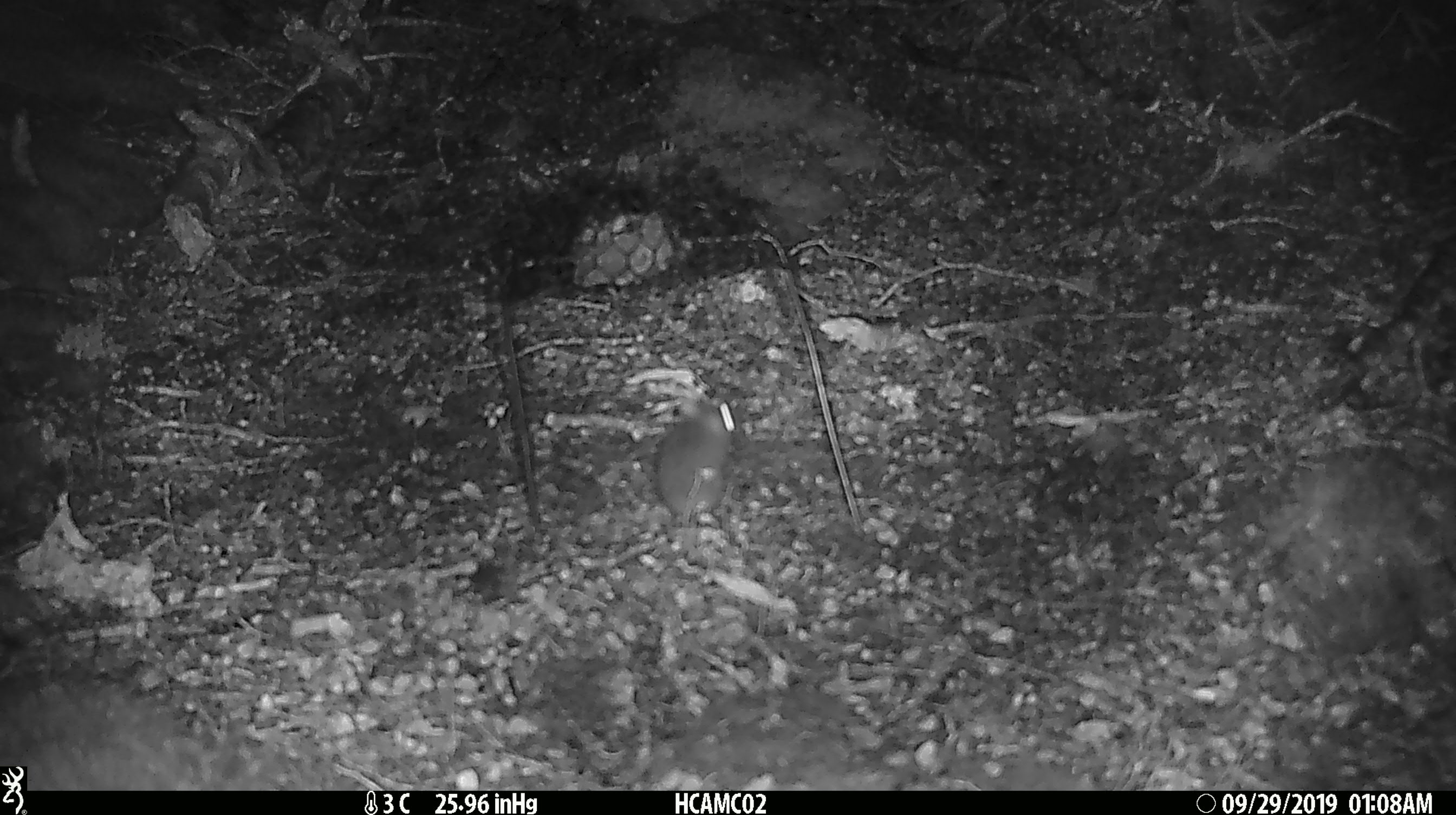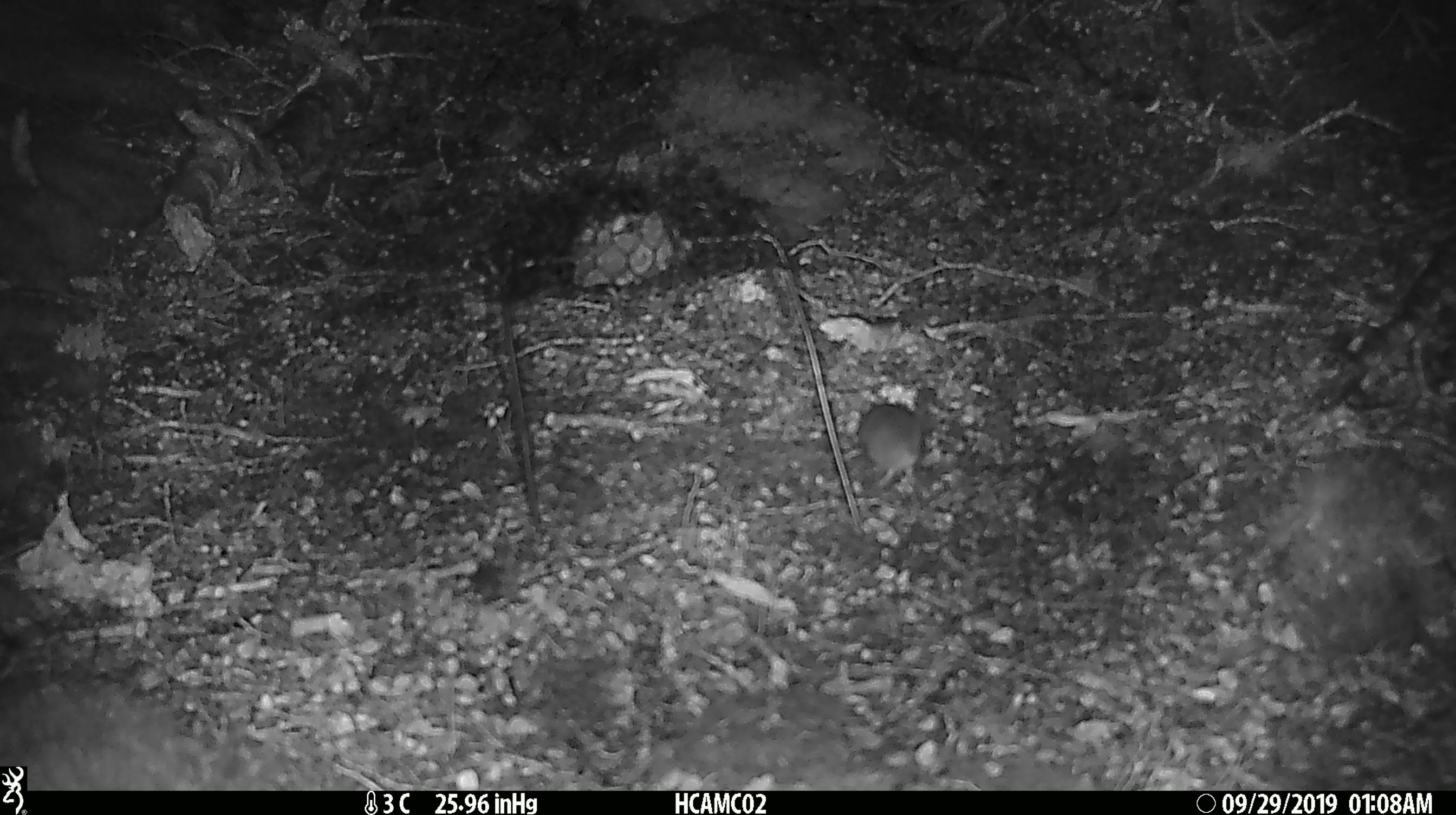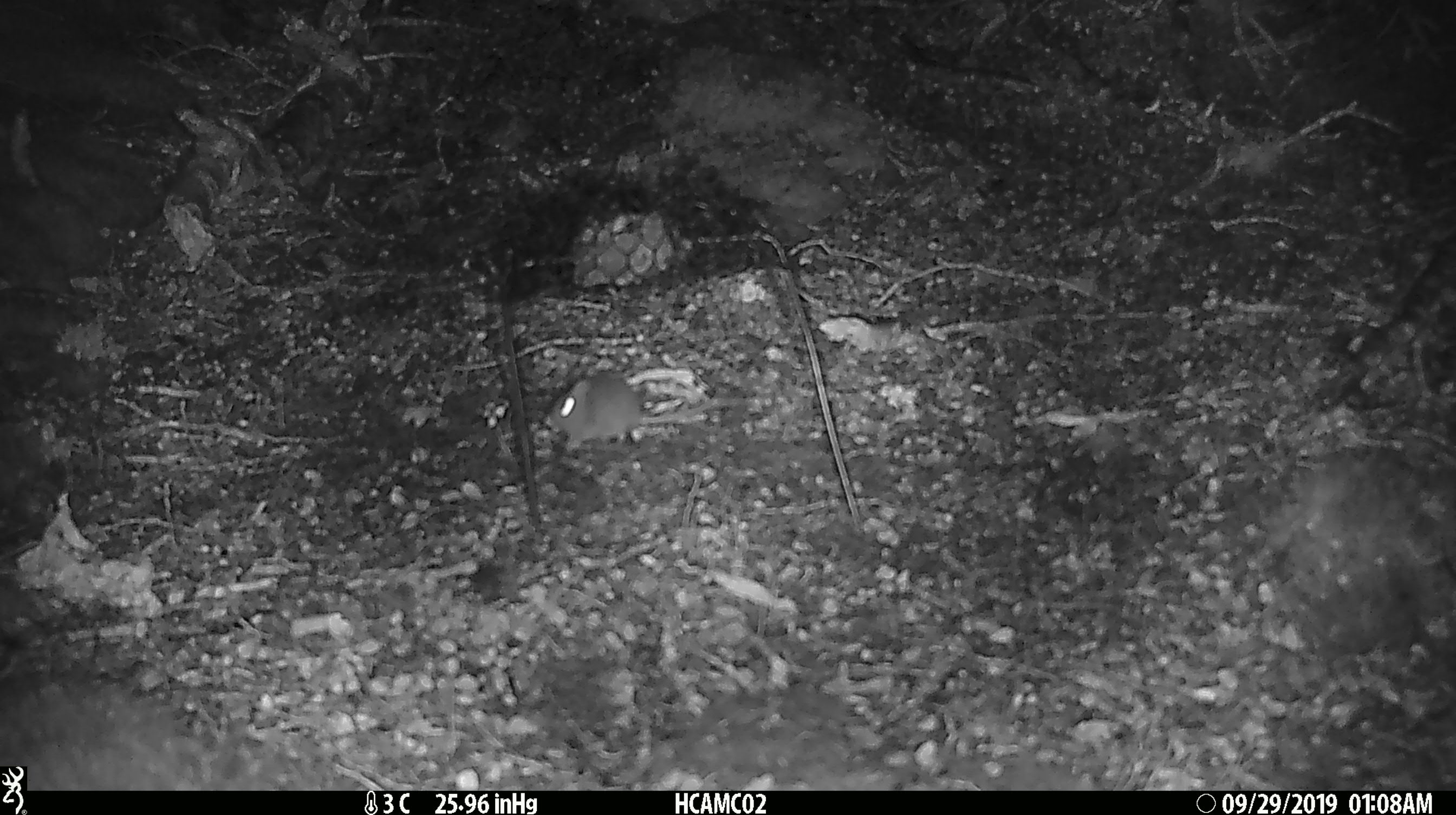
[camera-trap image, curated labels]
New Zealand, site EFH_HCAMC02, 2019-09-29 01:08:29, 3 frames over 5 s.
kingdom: Animalia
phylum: Chordata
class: Mammalia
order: Rodentia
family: Muridae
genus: Mus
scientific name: Mus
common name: mouse